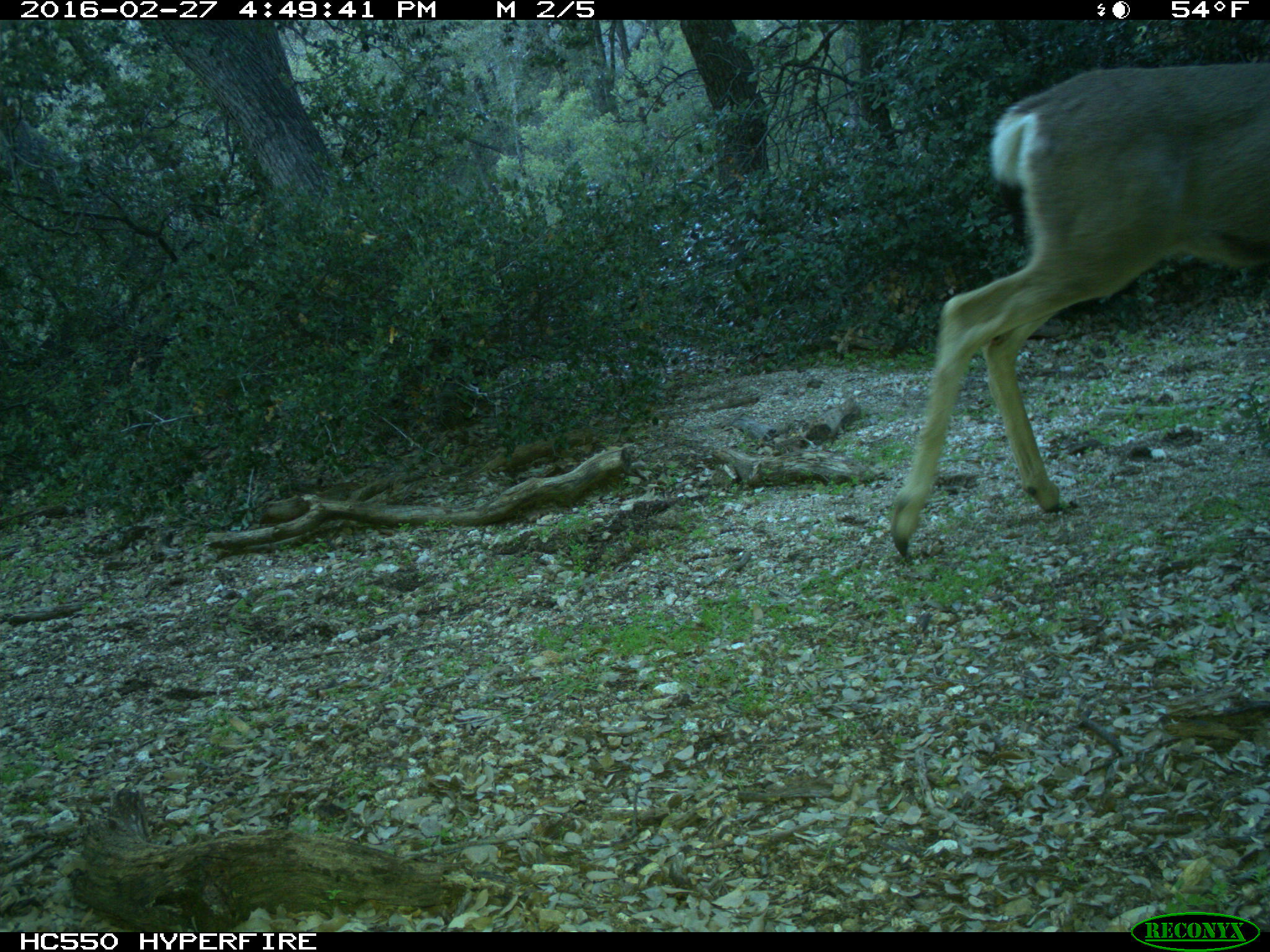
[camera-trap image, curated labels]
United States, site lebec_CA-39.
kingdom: Animalia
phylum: Chordata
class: Mammalia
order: Artiodactyla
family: Cervidae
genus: Odocoileus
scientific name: Odocoileus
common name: deer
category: unidentified deer